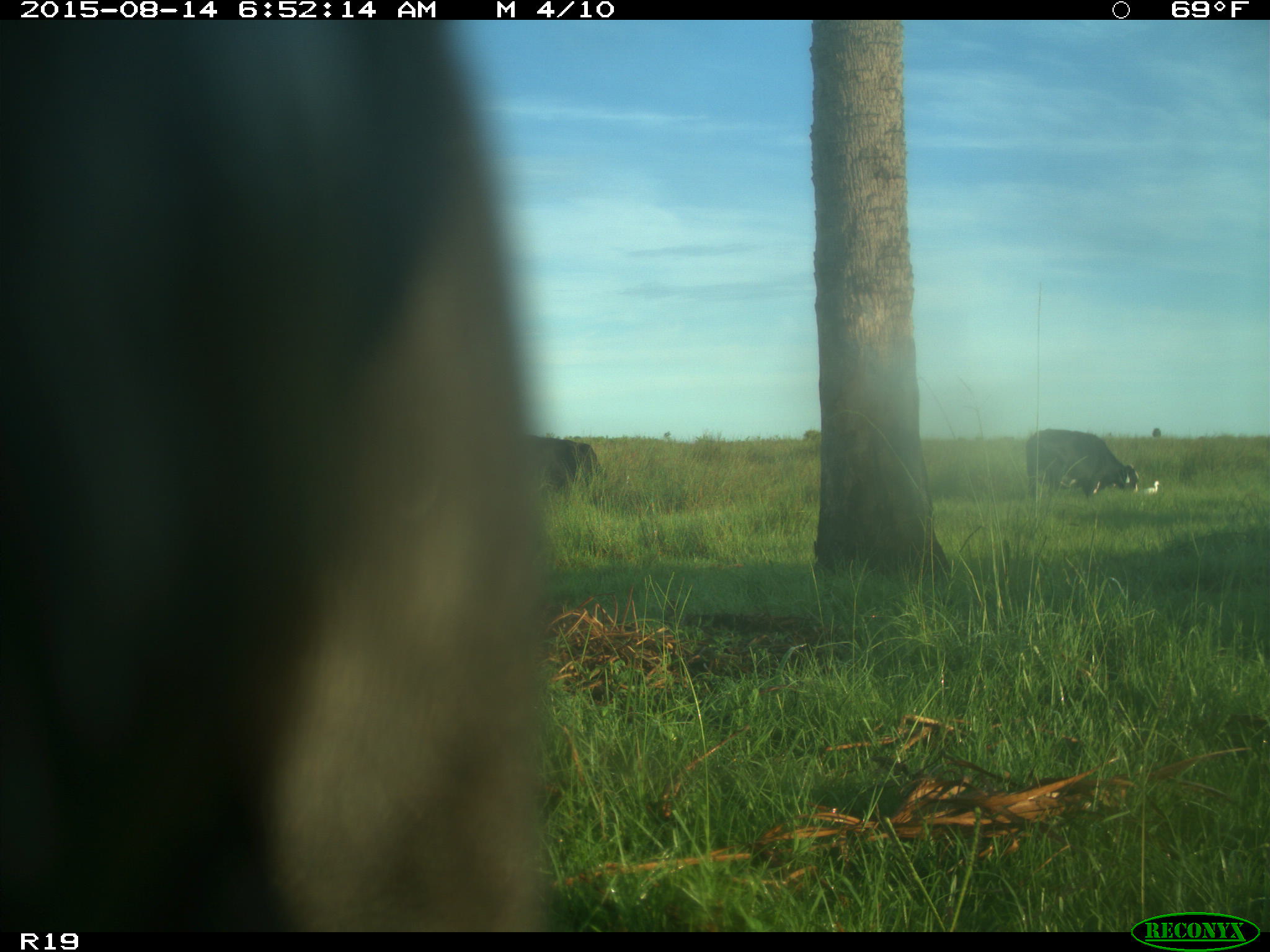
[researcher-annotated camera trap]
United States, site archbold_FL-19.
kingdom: Animalia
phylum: Chordata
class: Mammalia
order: Artiodactyla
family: Bovidae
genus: Bos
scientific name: Bos taurus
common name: domestic cow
Bos taurus (domestic cow).